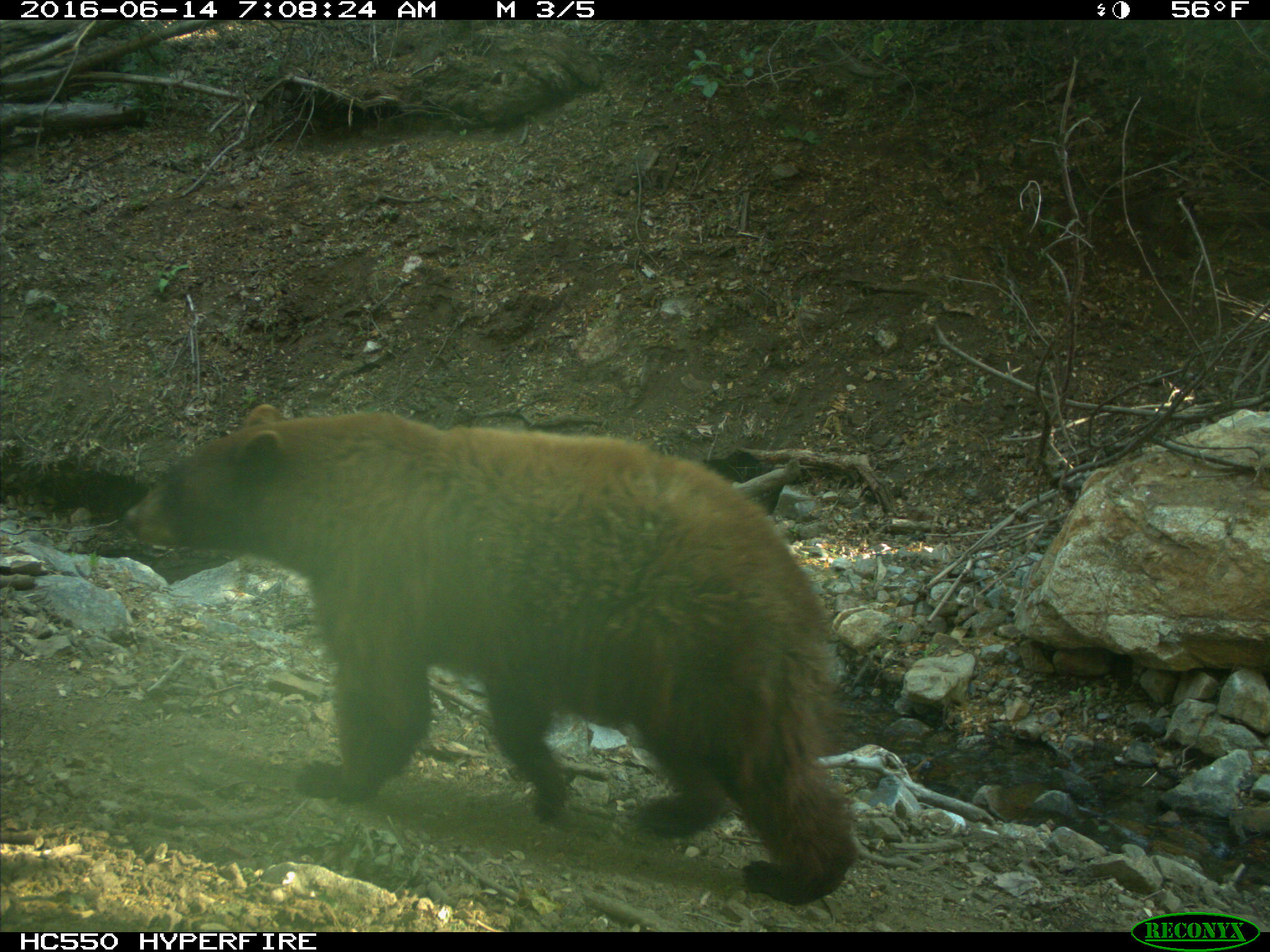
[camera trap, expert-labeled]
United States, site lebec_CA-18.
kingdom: Animalia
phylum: Chordata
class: Mammalia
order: Carnivora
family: Ursidae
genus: Ursus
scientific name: Ursus americanus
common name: american black bear